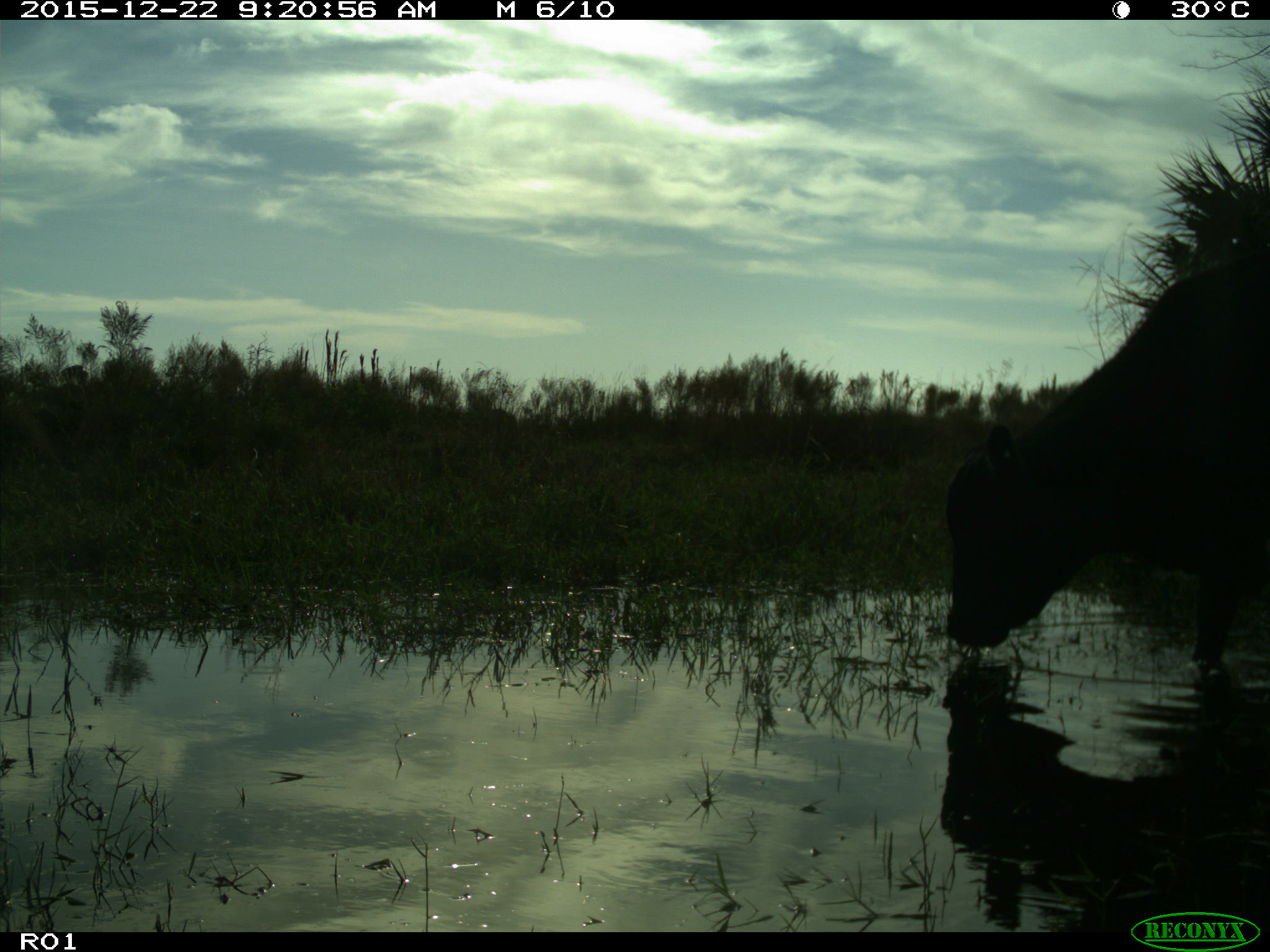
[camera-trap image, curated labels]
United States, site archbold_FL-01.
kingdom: Animalia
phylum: Chordata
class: Mammalia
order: Artiodactyla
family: Bovidae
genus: Bos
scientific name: Bos taurus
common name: domestic cow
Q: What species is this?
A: Bos taurus (domestic cow).